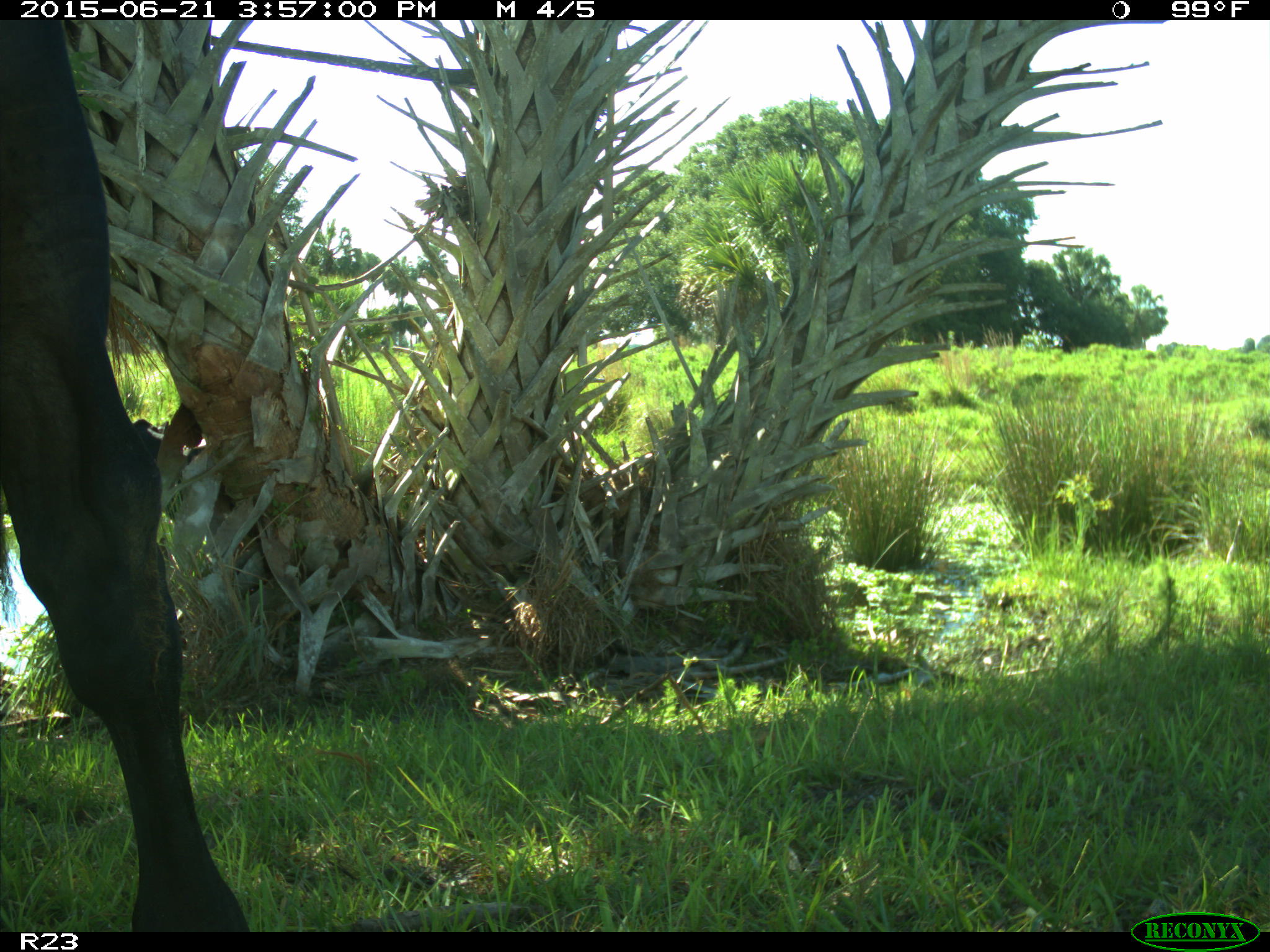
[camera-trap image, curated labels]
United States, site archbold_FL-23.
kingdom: Animalia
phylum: Chordata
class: Mammalia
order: Artiodactyla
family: Bovidae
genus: Bos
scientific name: Bos taurus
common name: domestic cow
Bos taurus (domestic cow).